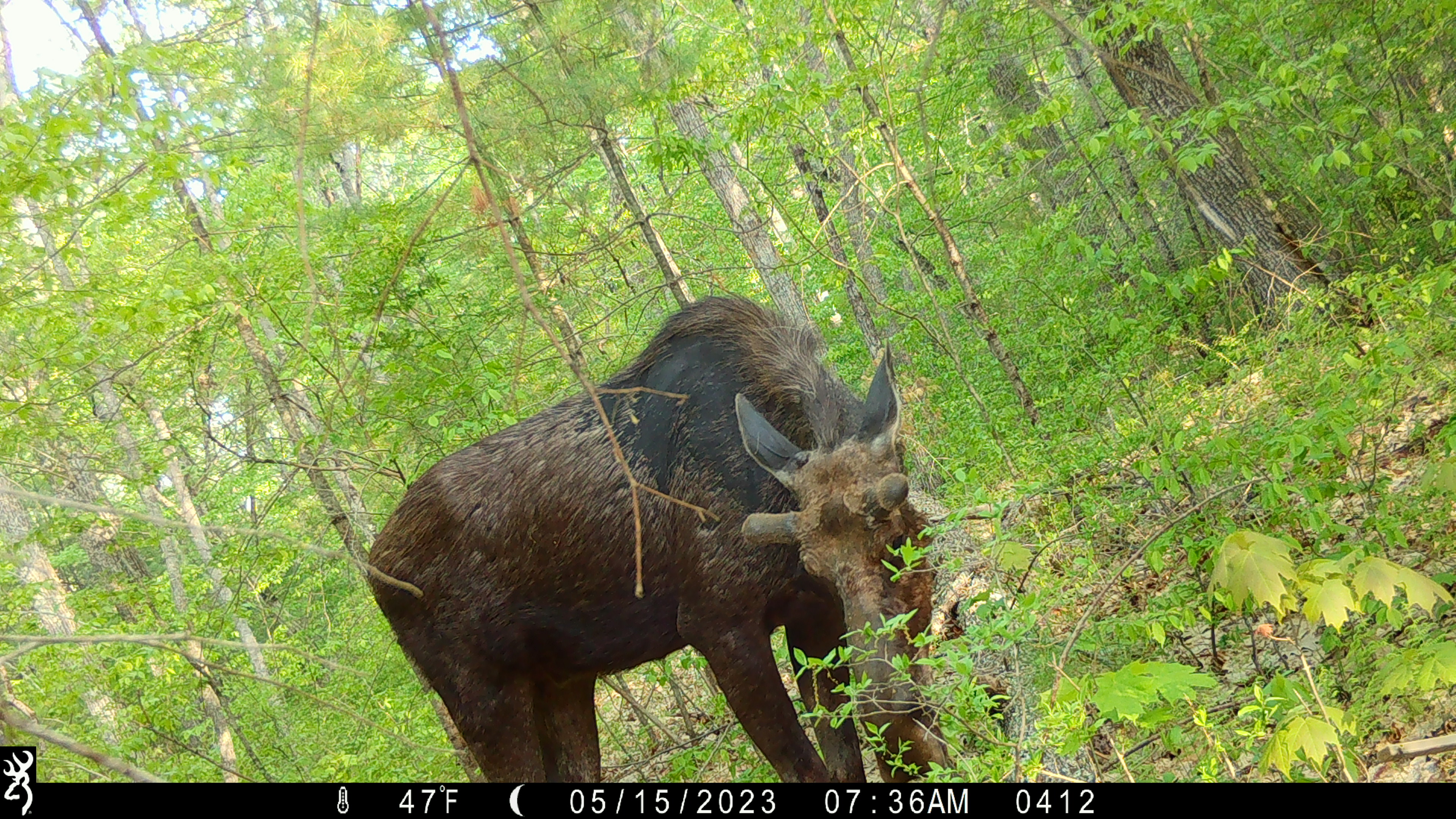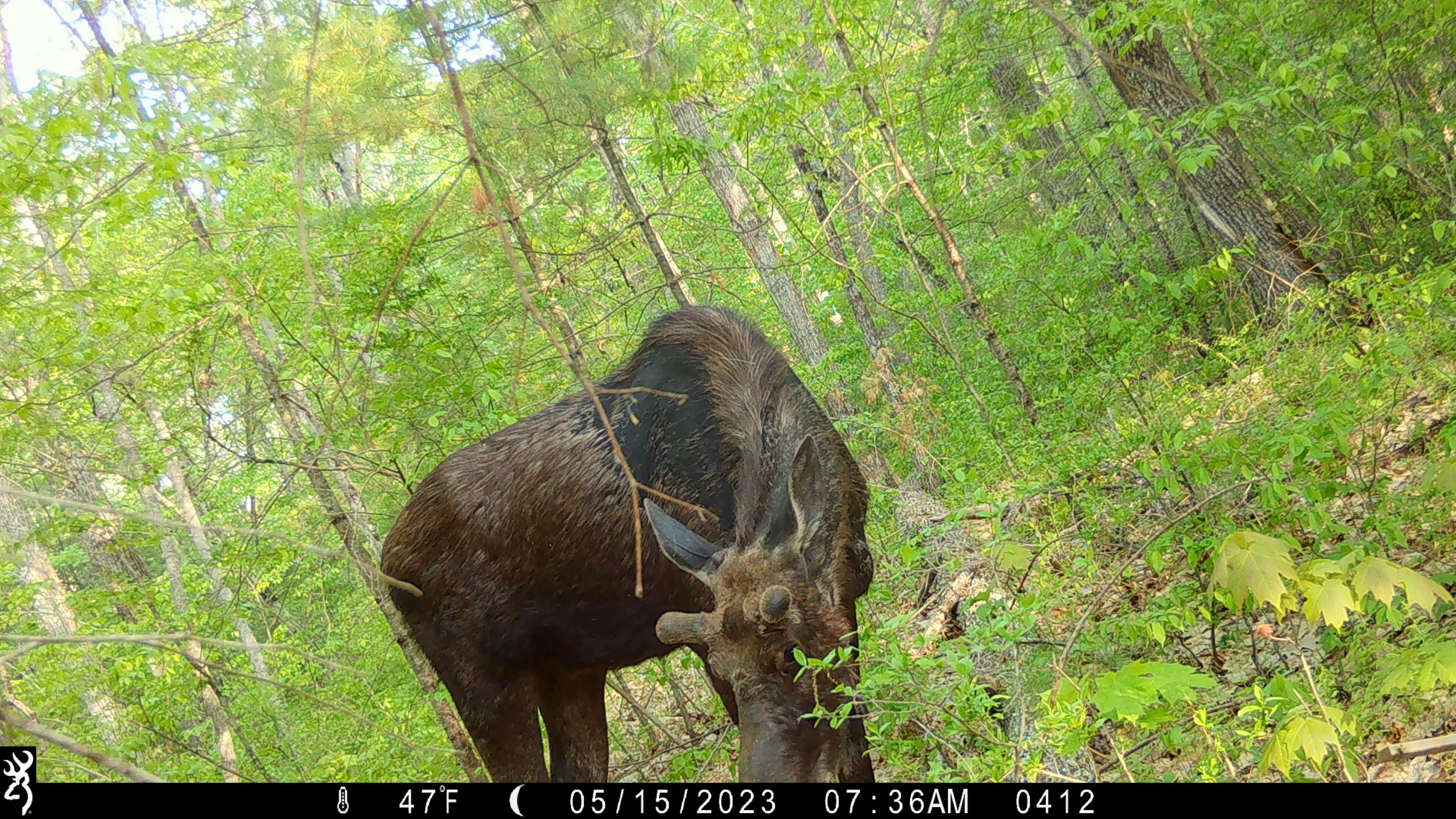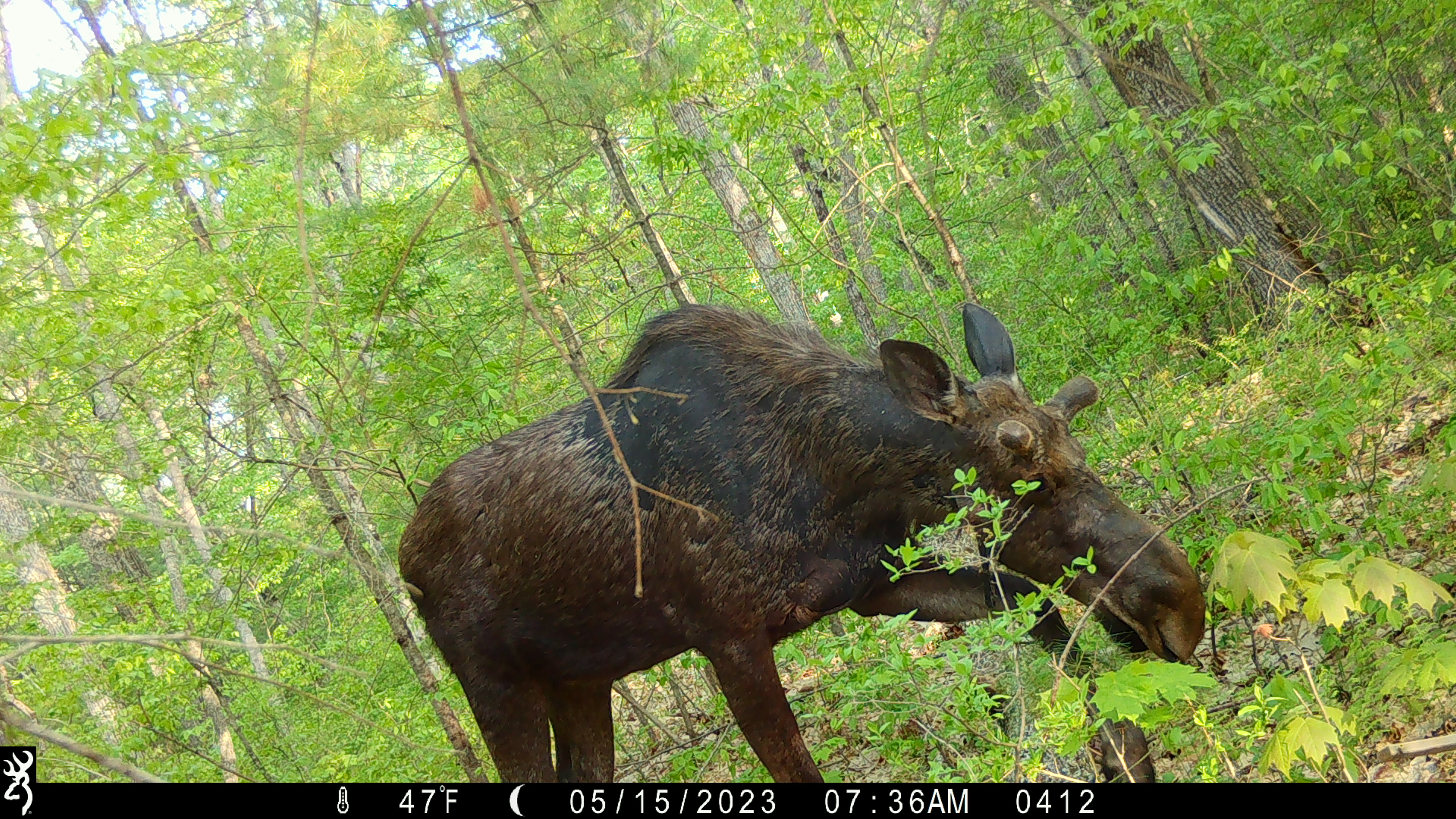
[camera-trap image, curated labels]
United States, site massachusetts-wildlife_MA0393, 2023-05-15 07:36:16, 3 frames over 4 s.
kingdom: Animalia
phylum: Chordata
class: Mammalia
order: Artiodactyla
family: Cervidae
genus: Alces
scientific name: Alces alces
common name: moose